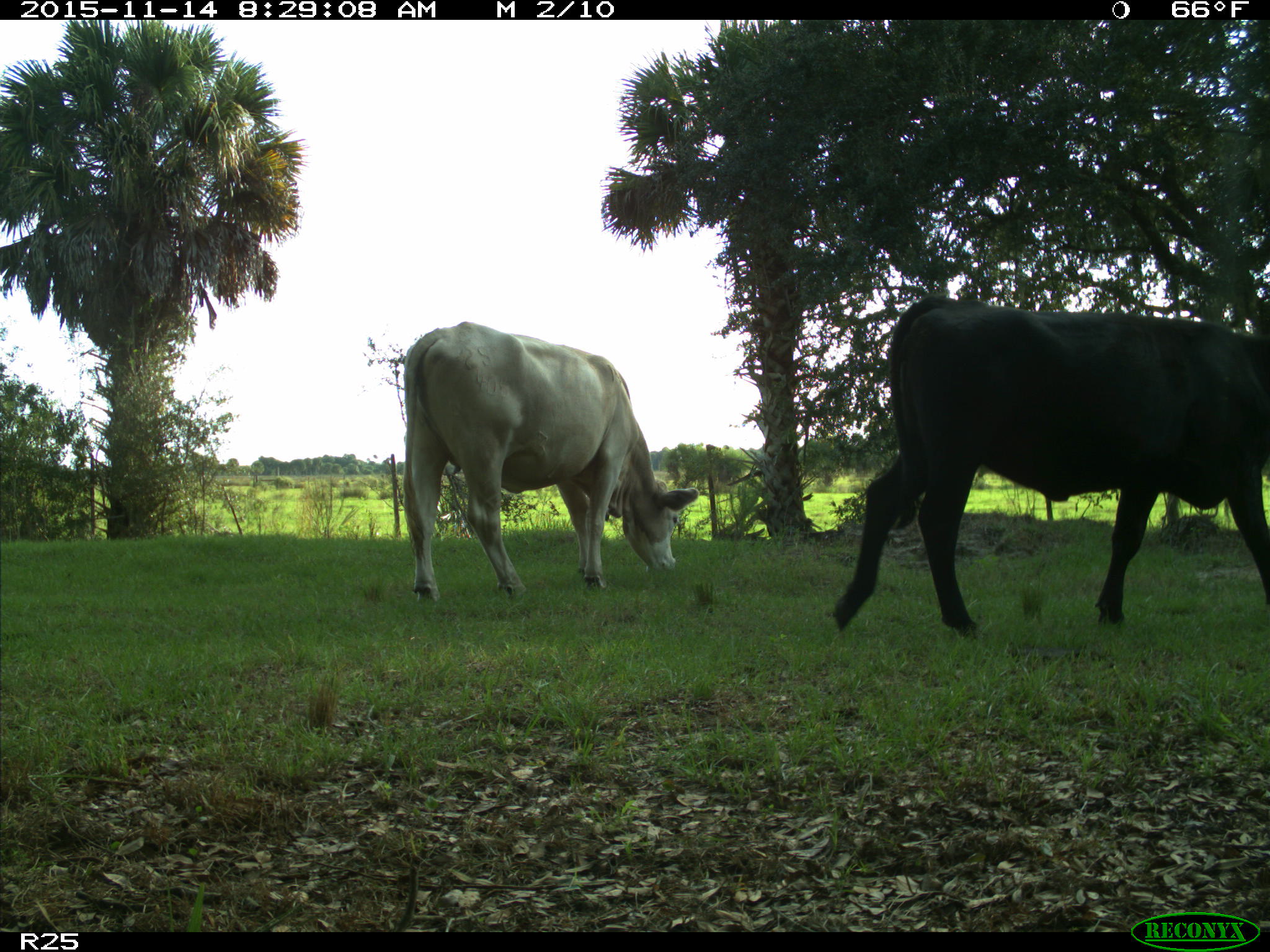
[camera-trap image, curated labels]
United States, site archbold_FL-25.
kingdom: Animalia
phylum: Chordata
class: Mammalia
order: Artiodactyla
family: Bovidae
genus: Bos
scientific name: Bos taurus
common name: domestic cow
Bos taurus (domestic cow).